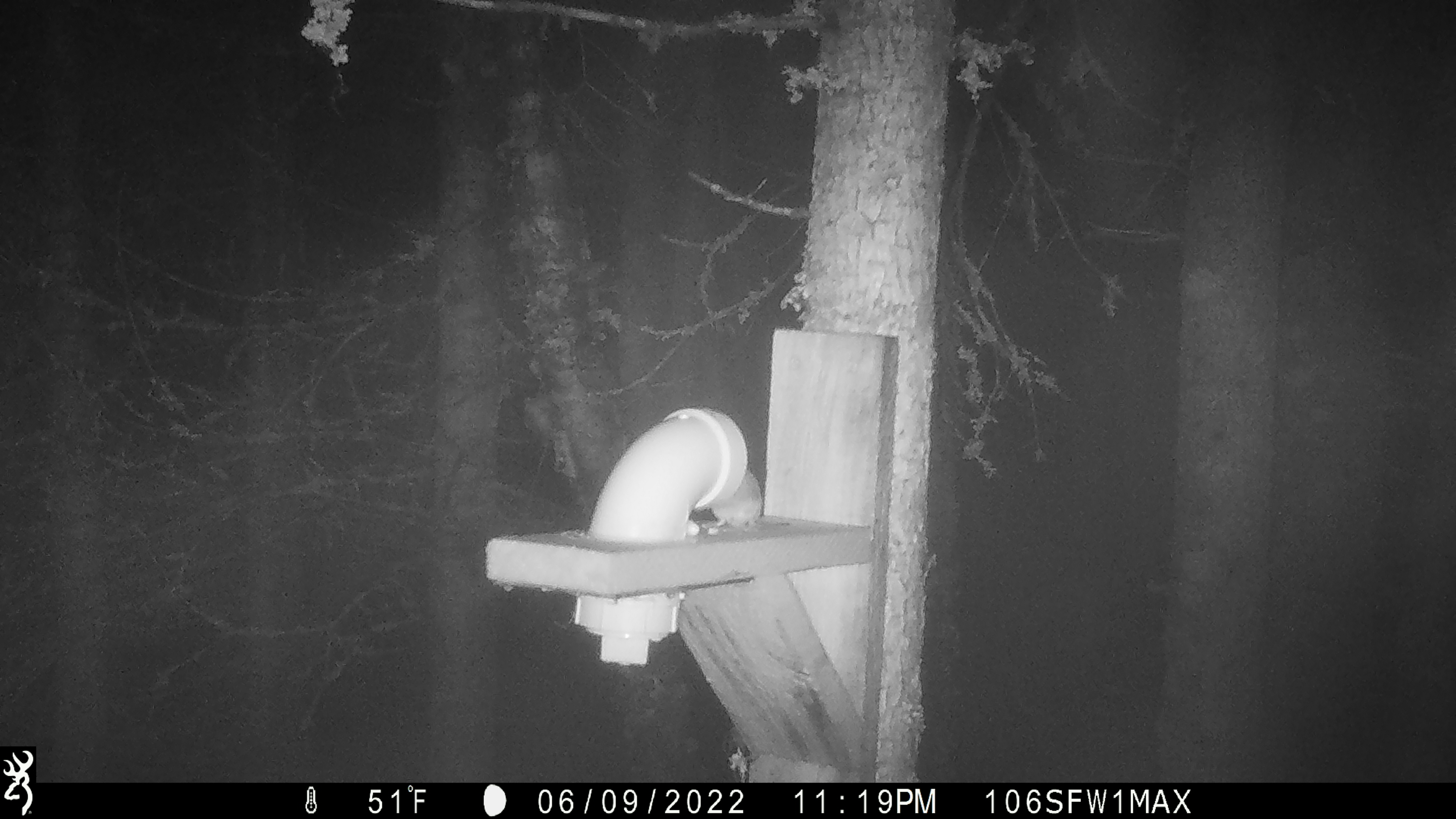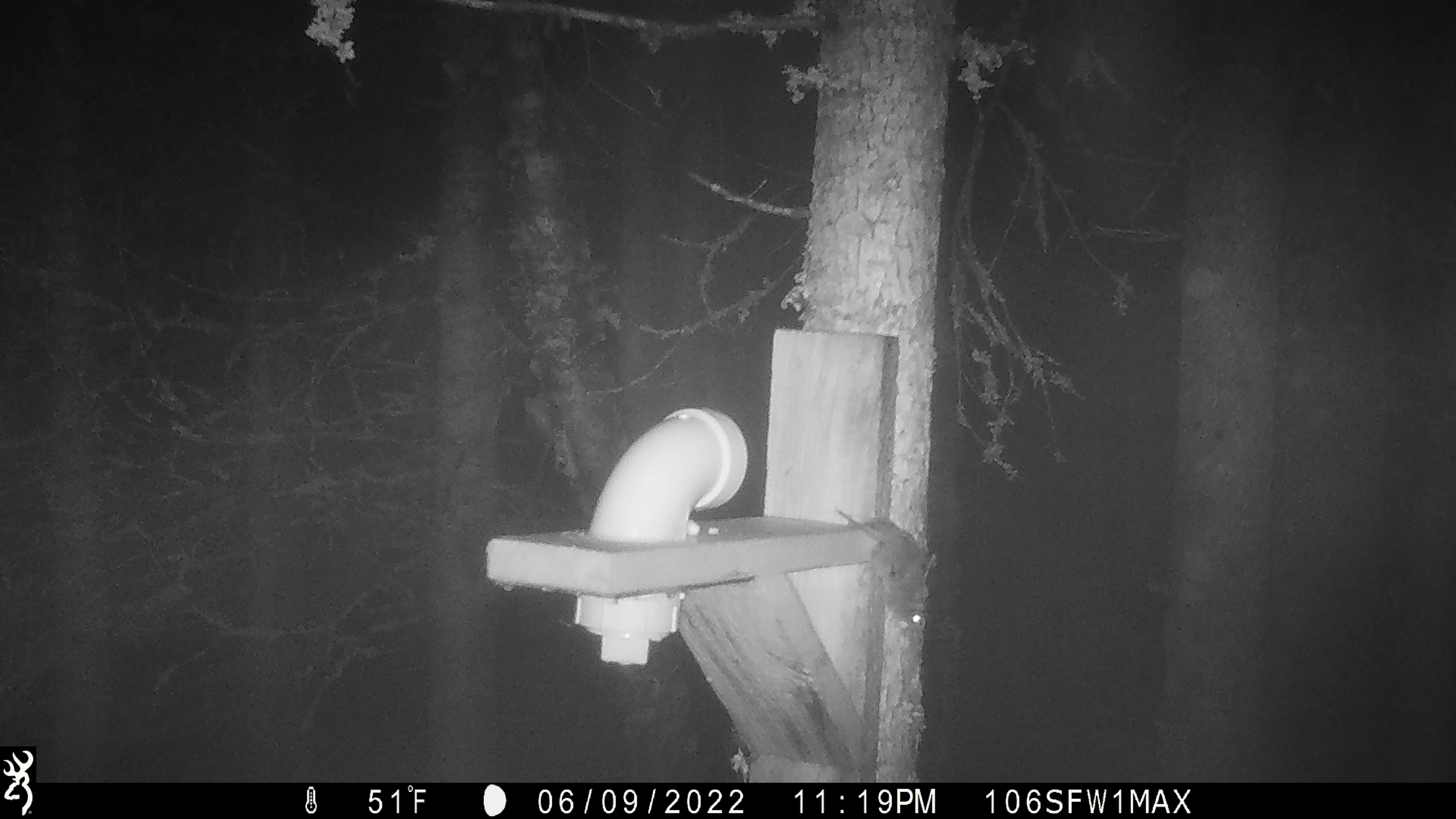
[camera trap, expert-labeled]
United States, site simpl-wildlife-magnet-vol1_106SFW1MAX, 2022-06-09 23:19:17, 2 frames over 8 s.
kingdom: Animalia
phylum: Chordata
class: Mammalia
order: Rodentia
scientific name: Rodentia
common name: mouse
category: mouse sp.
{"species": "mouse sp. (mouse) (Rodentia)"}